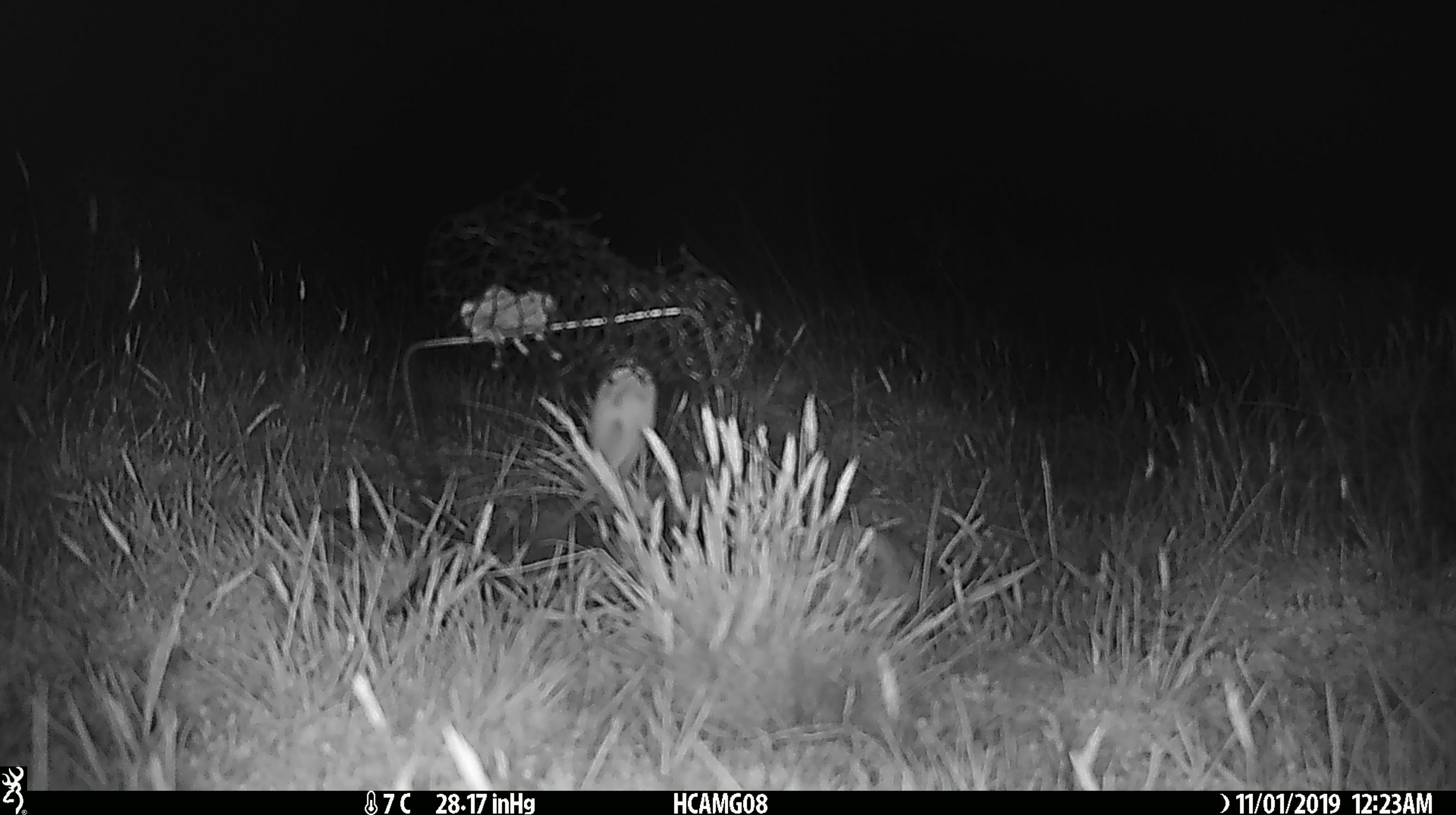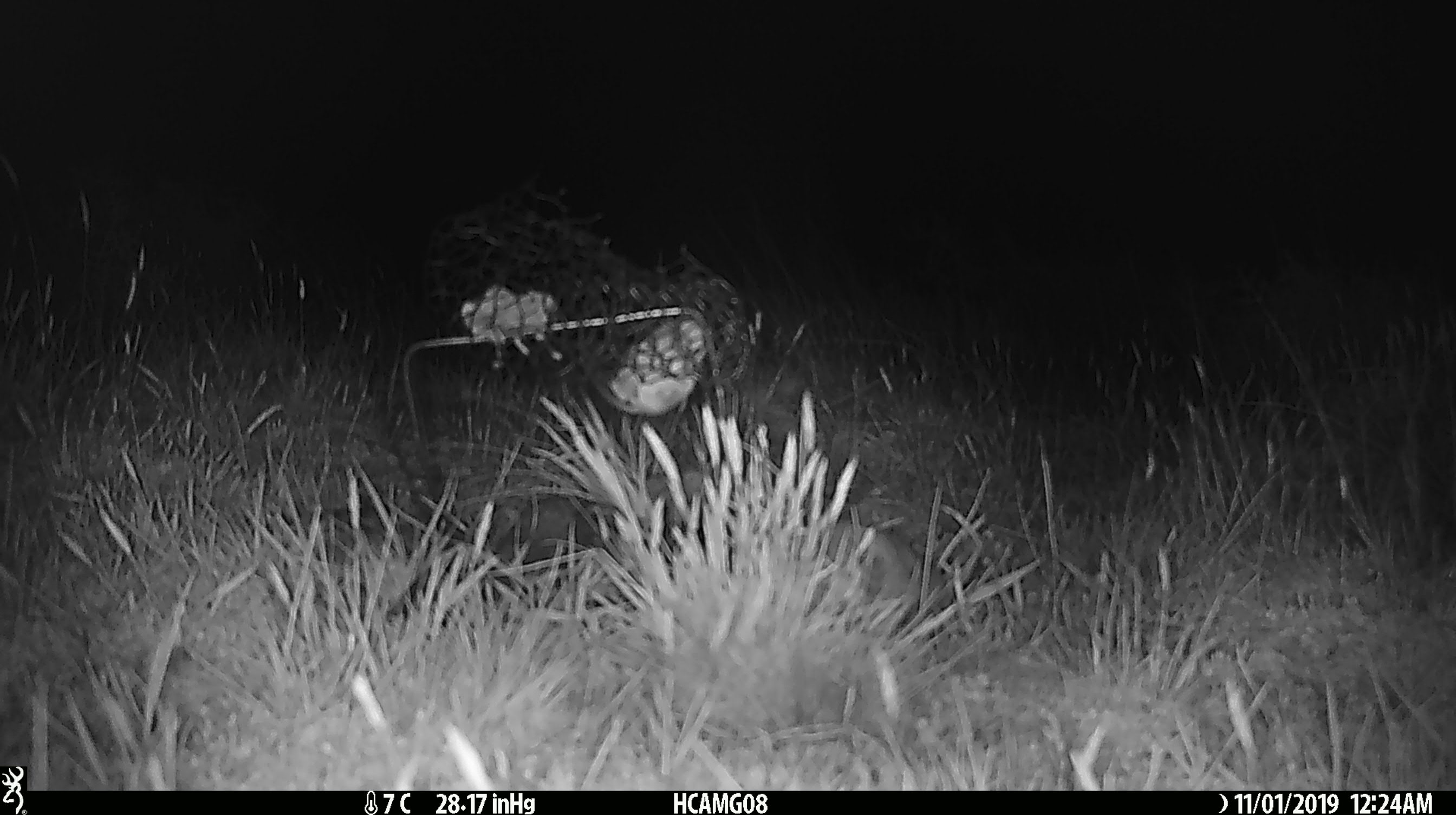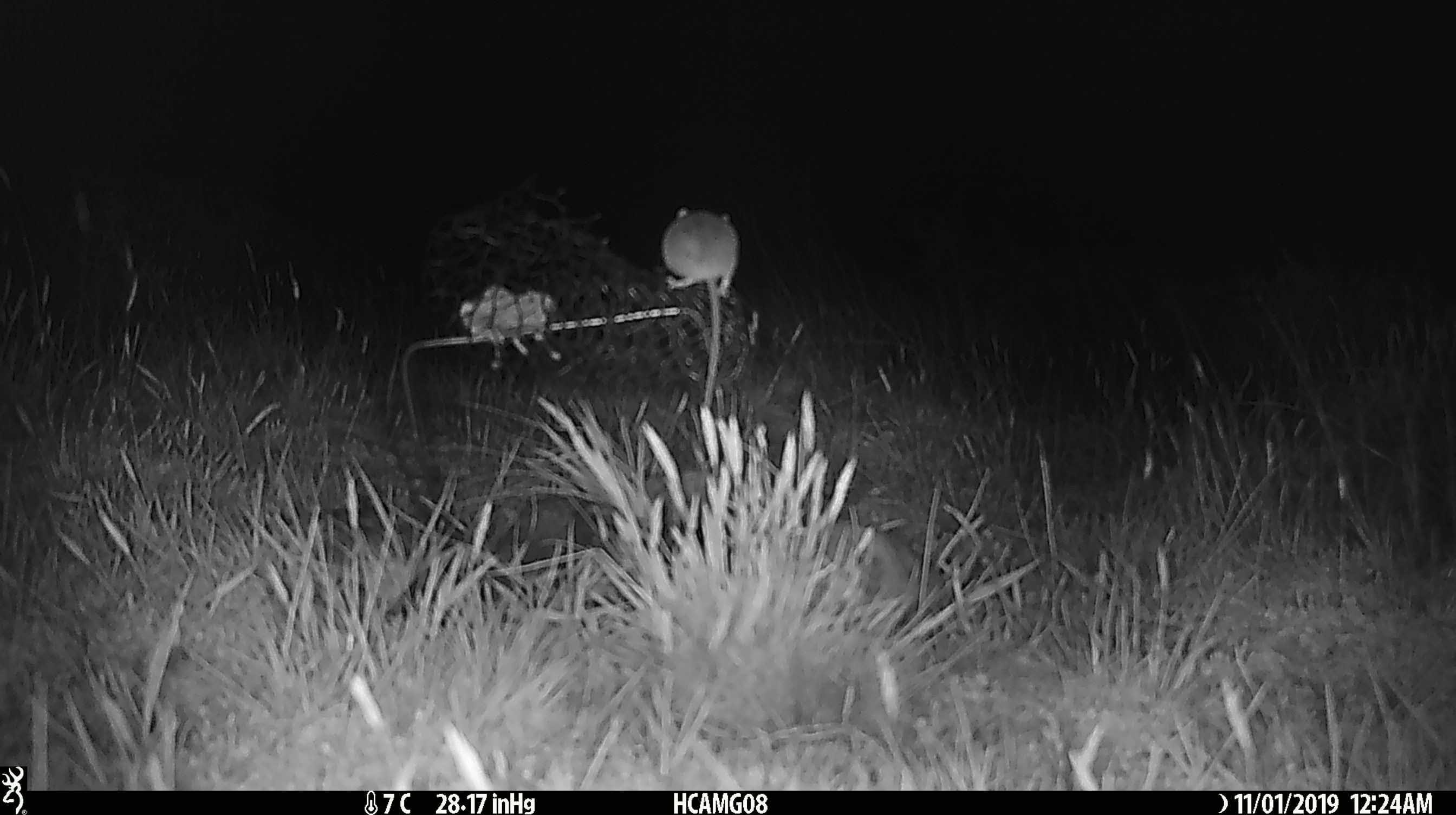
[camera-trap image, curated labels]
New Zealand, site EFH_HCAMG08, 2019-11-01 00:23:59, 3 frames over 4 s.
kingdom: Animalia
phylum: Chordata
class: Mammalia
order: Rodentia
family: Muridae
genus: Mus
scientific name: Mus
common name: mouse